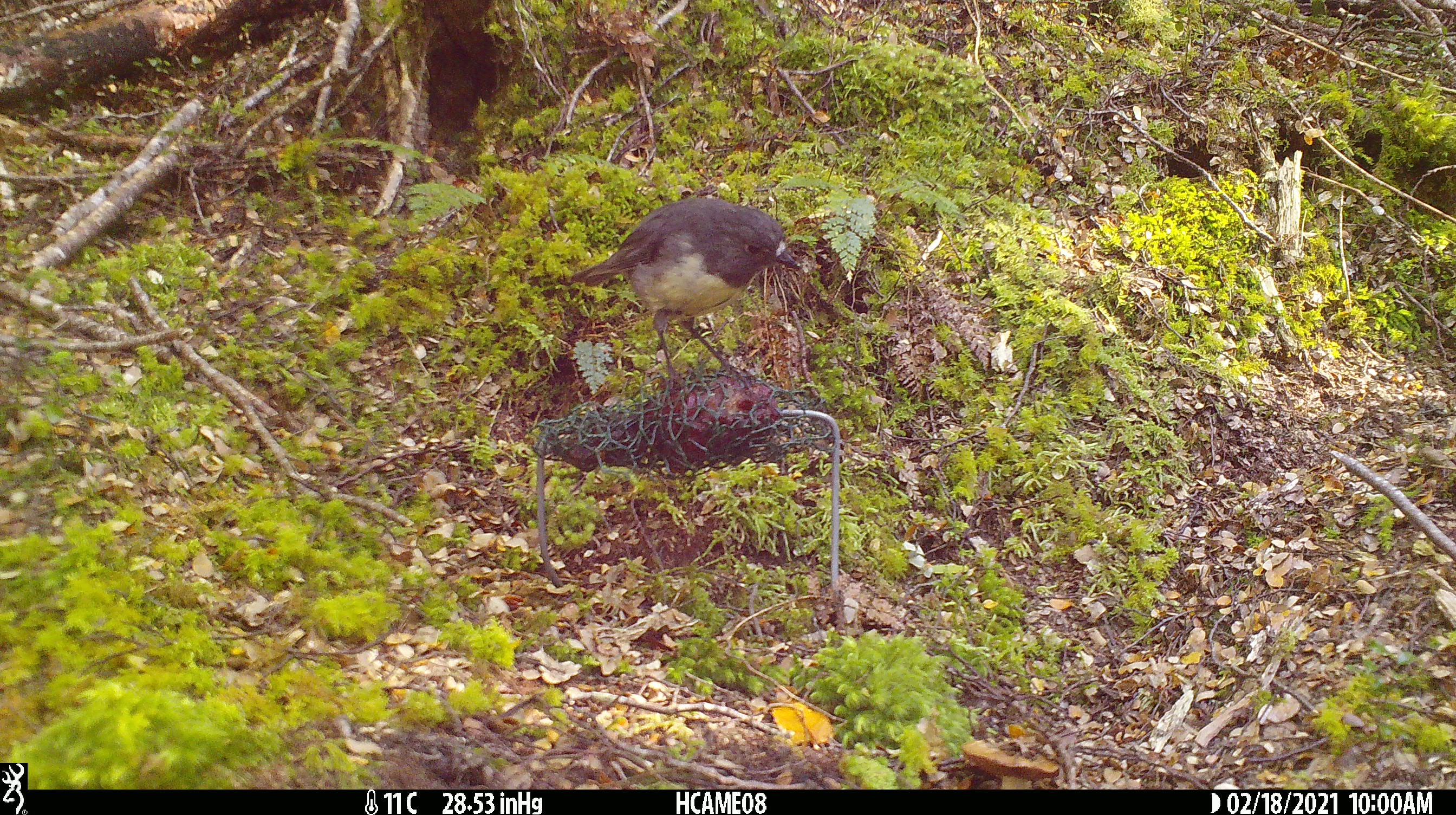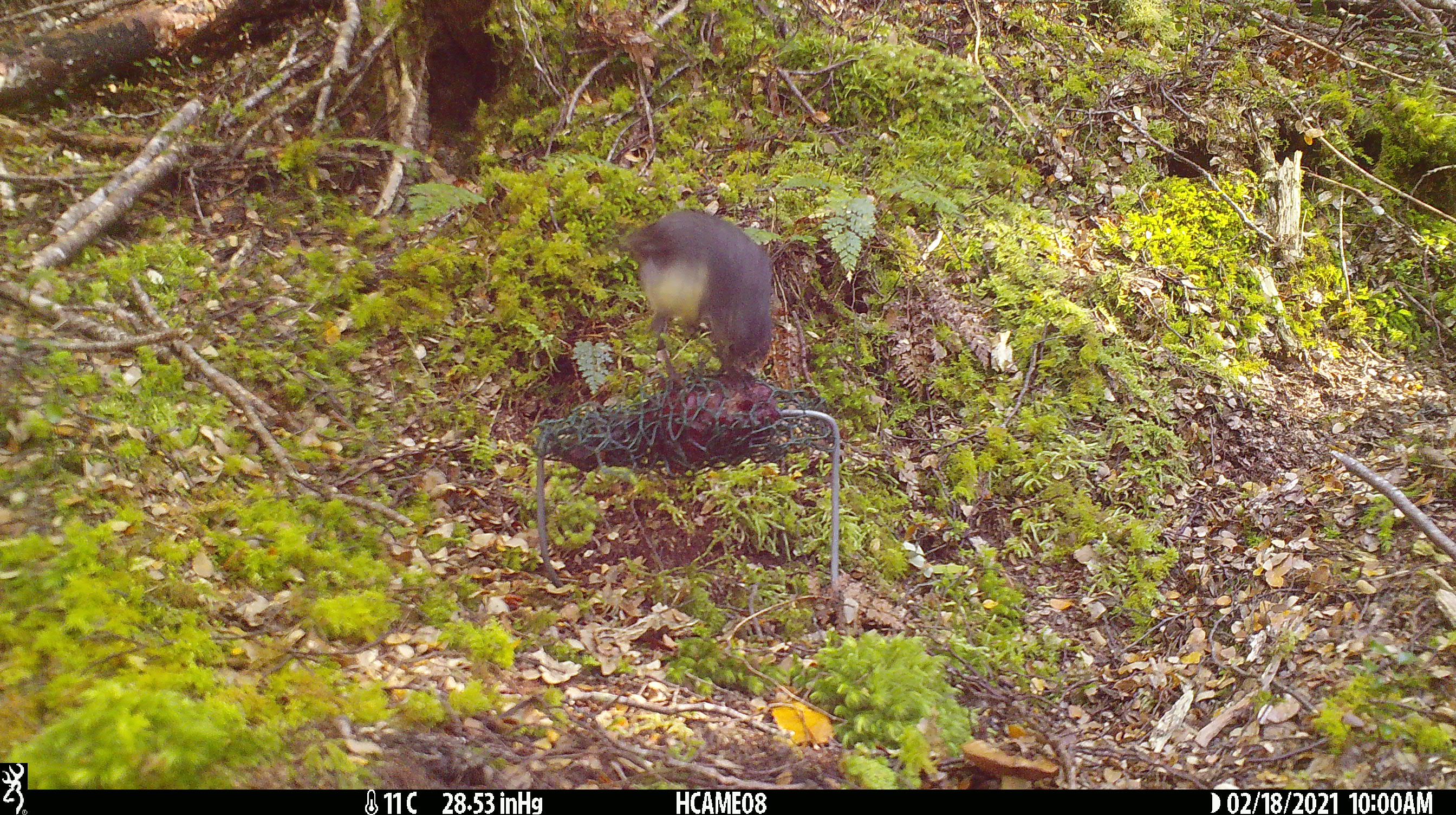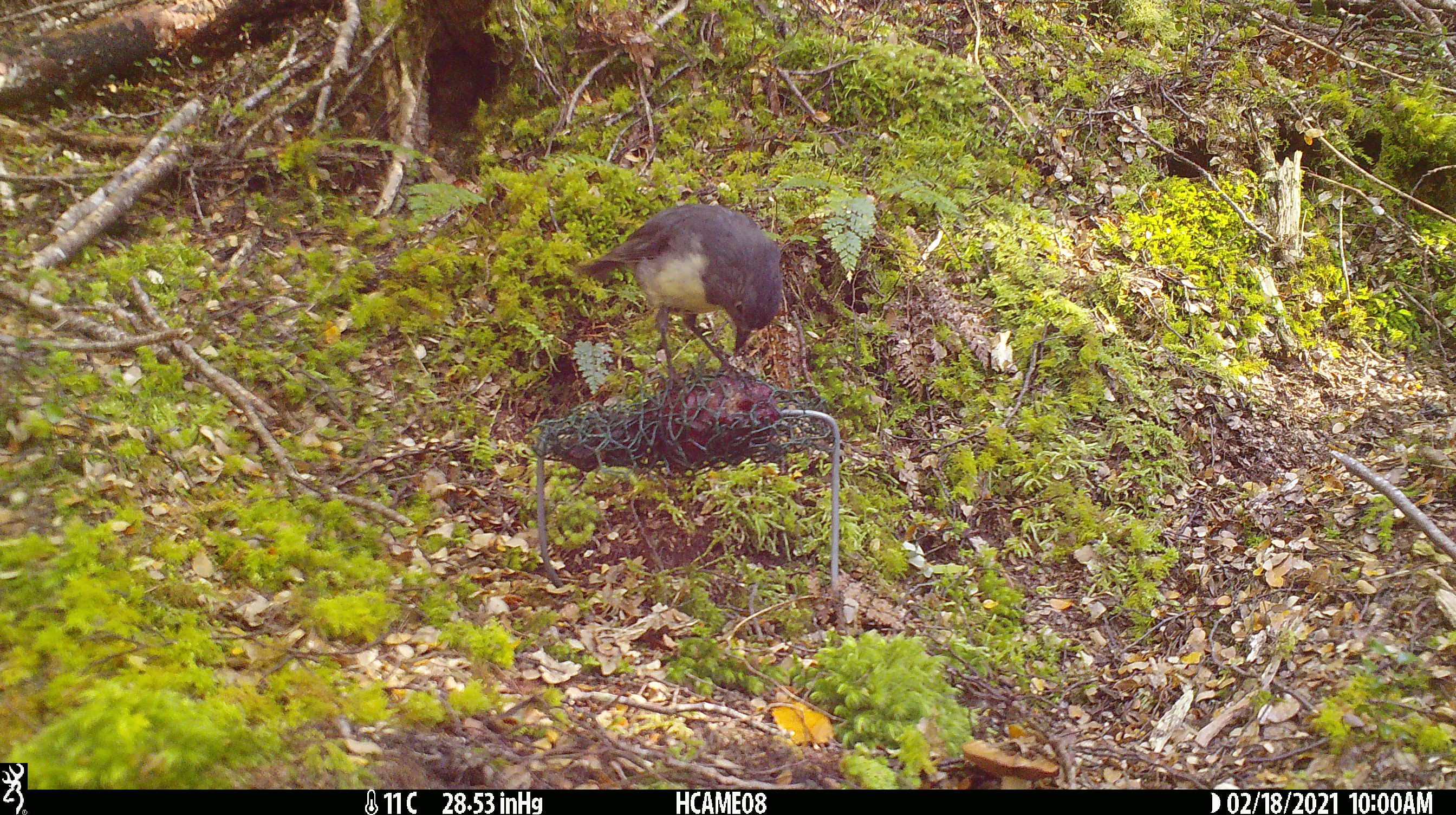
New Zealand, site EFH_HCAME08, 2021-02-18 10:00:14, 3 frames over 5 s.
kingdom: Animalia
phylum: Chordata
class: Aves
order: Passeriformes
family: Petroicidae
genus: Petroica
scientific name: Petroica australis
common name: new zealand robin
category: robin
Robin (new zealand robin) (Petroica australis).